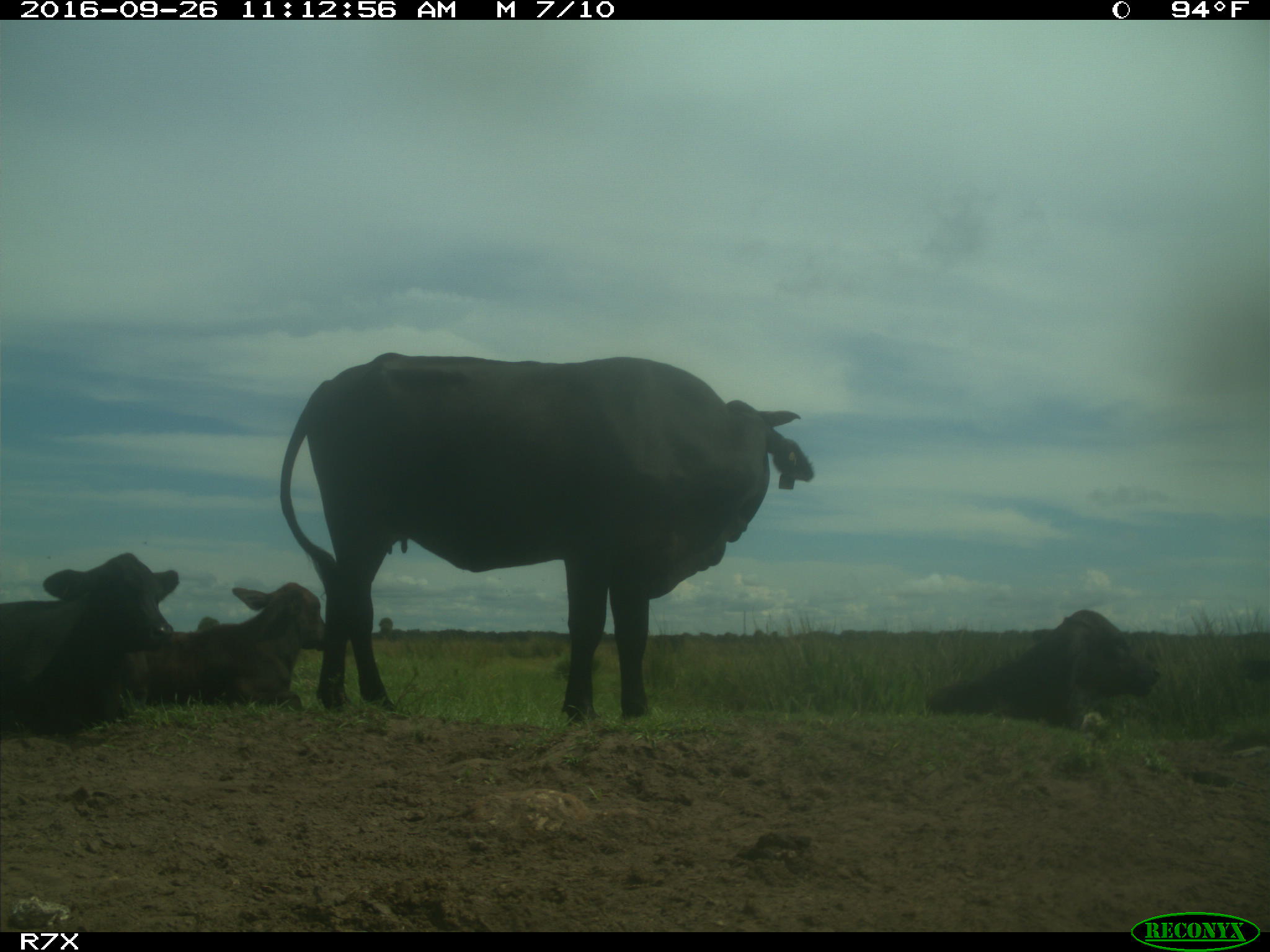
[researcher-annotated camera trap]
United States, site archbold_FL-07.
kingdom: Animalia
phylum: Chordata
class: Mammalia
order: Artiodactyla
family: Bovidae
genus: Bos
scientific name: Bos taurus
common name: domestic cow